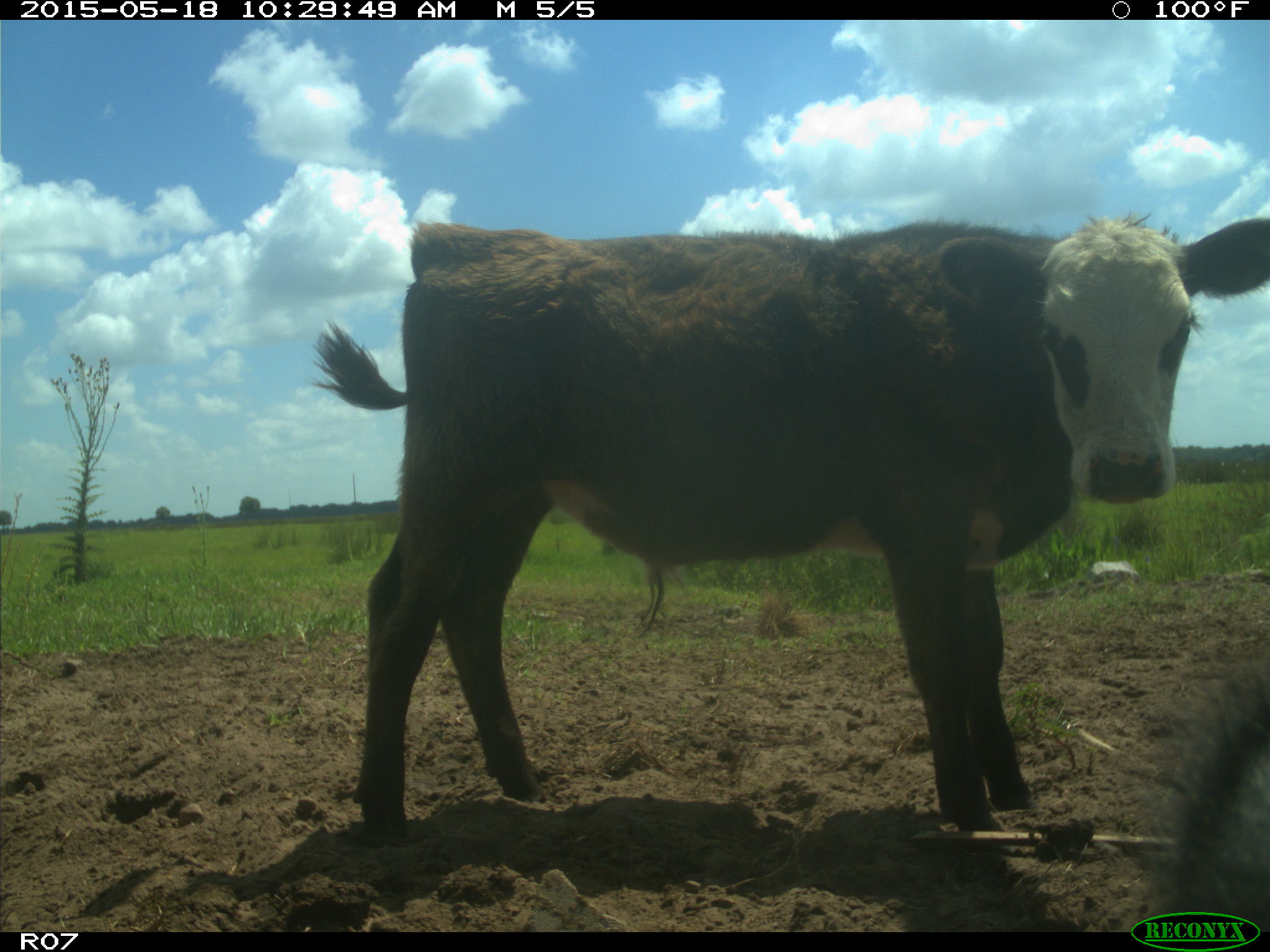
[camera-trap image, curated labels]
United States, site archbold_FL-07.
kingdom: Animalia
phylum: Chordata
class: Mammalia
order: Artiodactyla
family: Bovidae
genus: Bos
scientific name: Bos taurus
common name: domestic cow